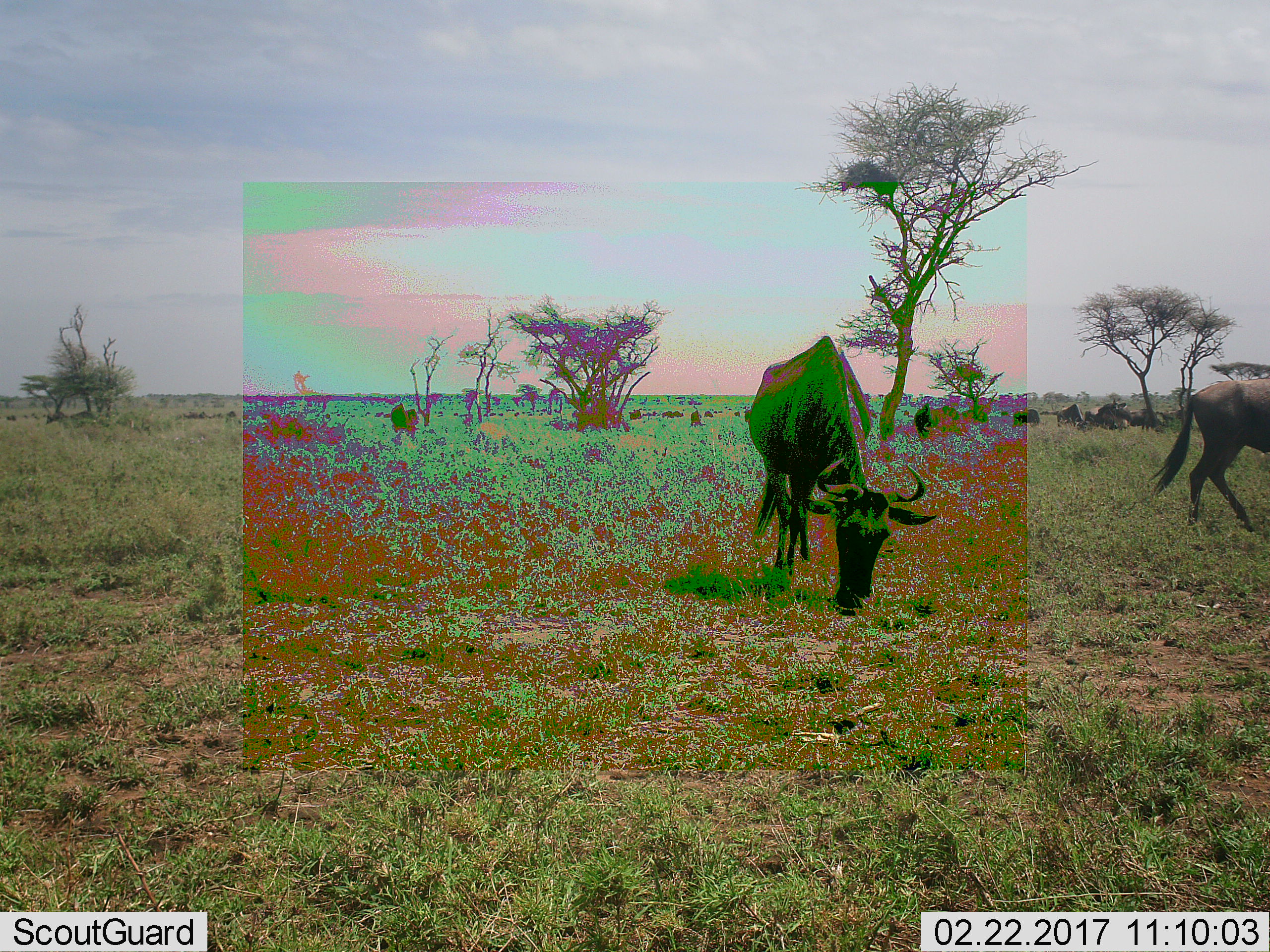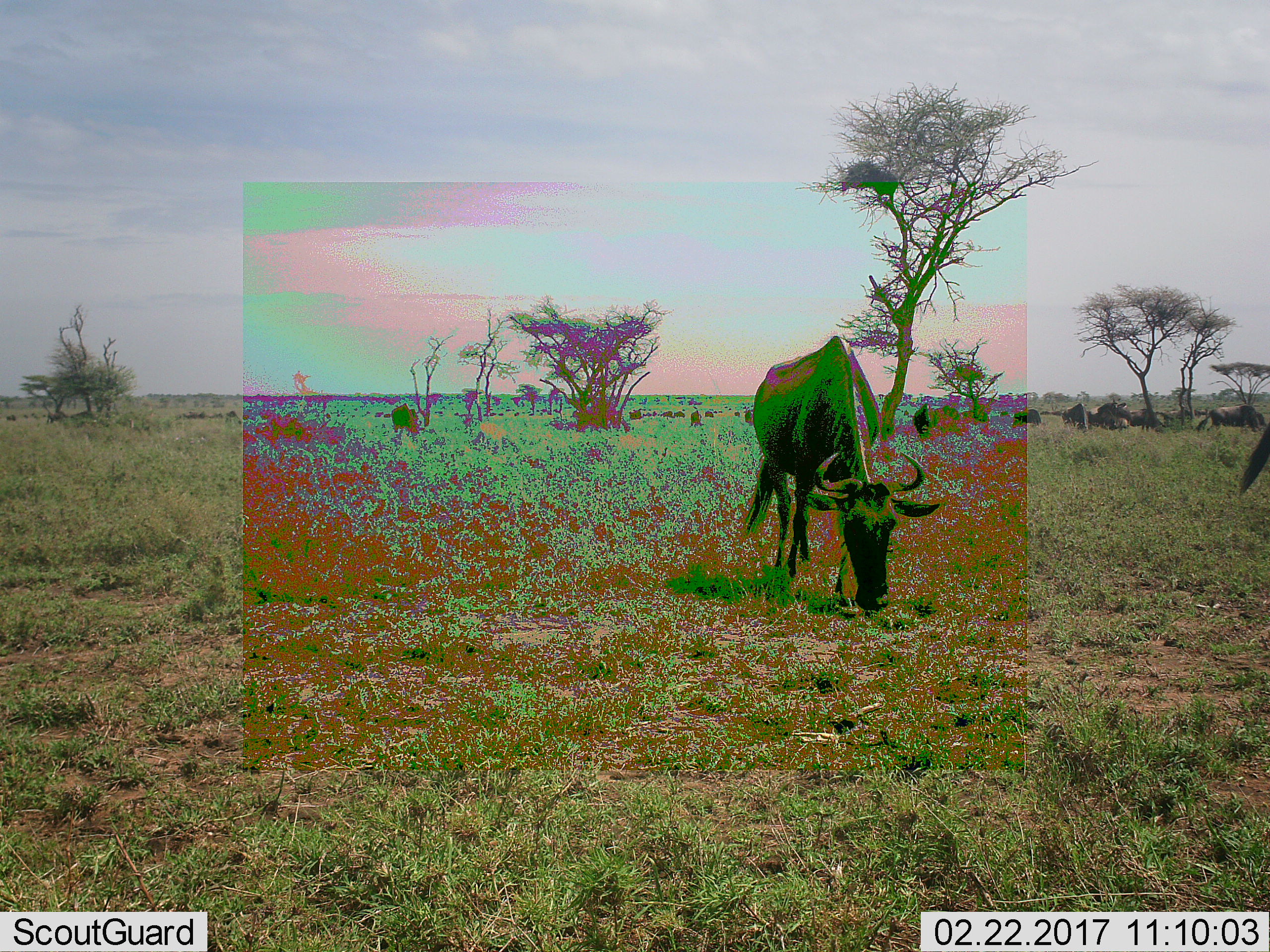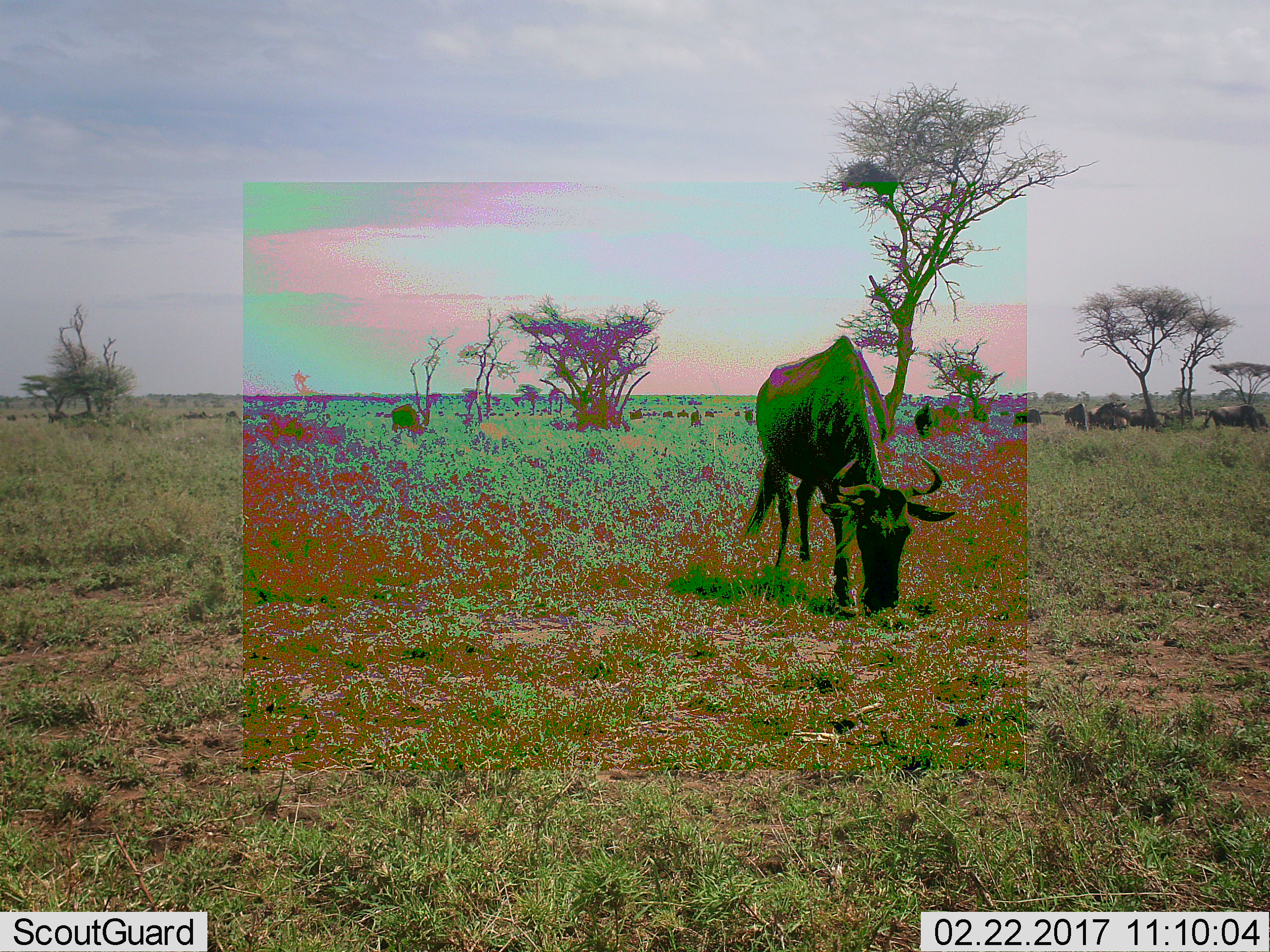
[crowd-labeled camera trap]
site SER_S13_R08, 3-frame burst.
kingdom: Animalia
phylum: Chordata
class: Mammalia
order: Artiodactyla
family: Bovidae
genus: Connochaetes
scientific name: Connochaetes taurinus taurinus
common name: blue wildebeest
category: wildebeestblue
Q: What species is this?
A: Wildebeestblue (blue wildebeest) (Connochaetes taurinus taurinus).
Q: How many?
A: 11-50.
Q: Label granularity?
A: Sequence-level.